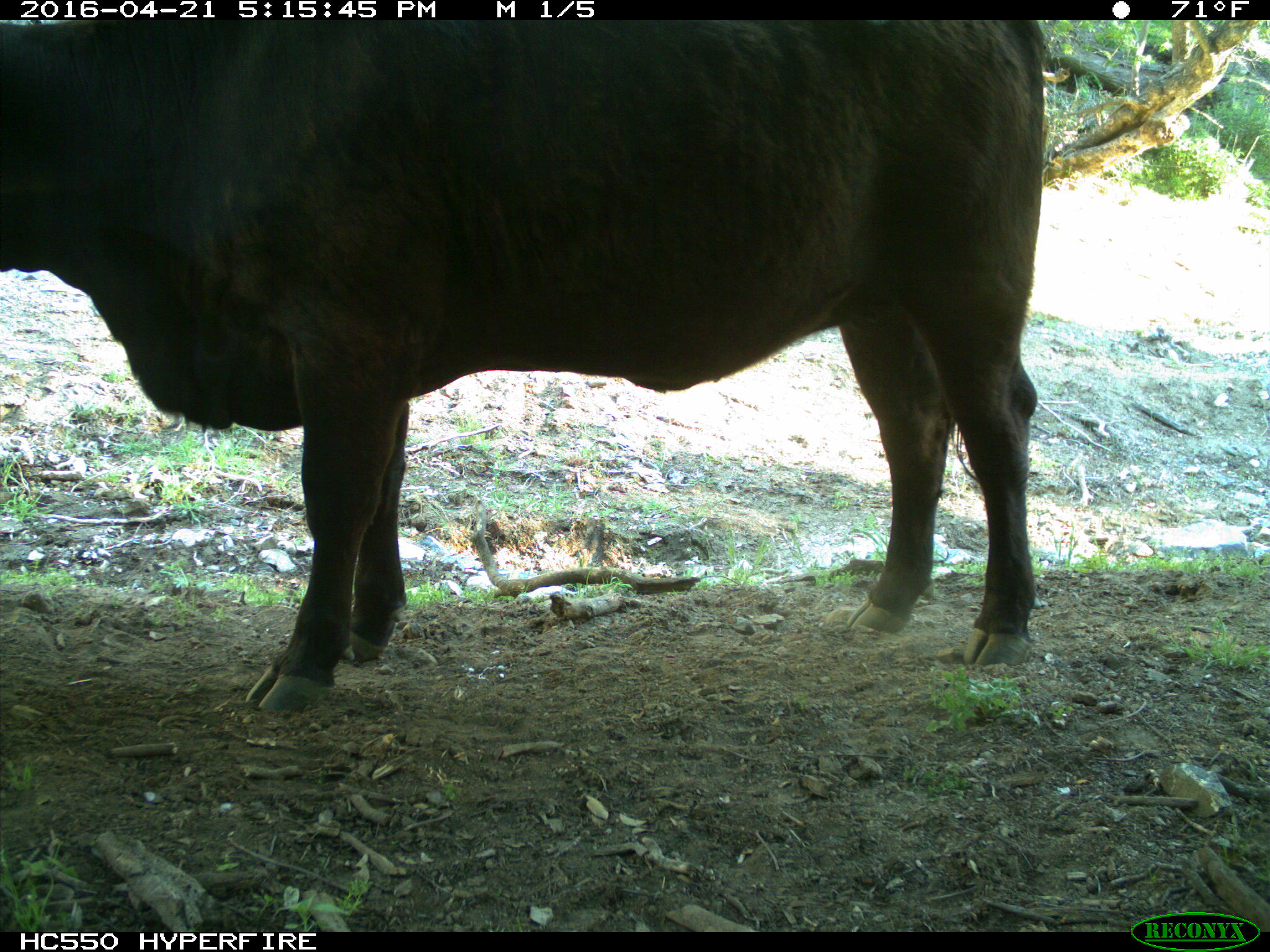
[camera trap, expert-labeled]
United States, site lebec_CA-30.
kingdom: Animalia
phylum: Chordata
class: Mammalia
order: Artiodactyla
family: Bovidae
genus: Bos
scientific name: Bos taurus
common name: domestic cow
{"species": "Bos taurus (domestic cow)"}